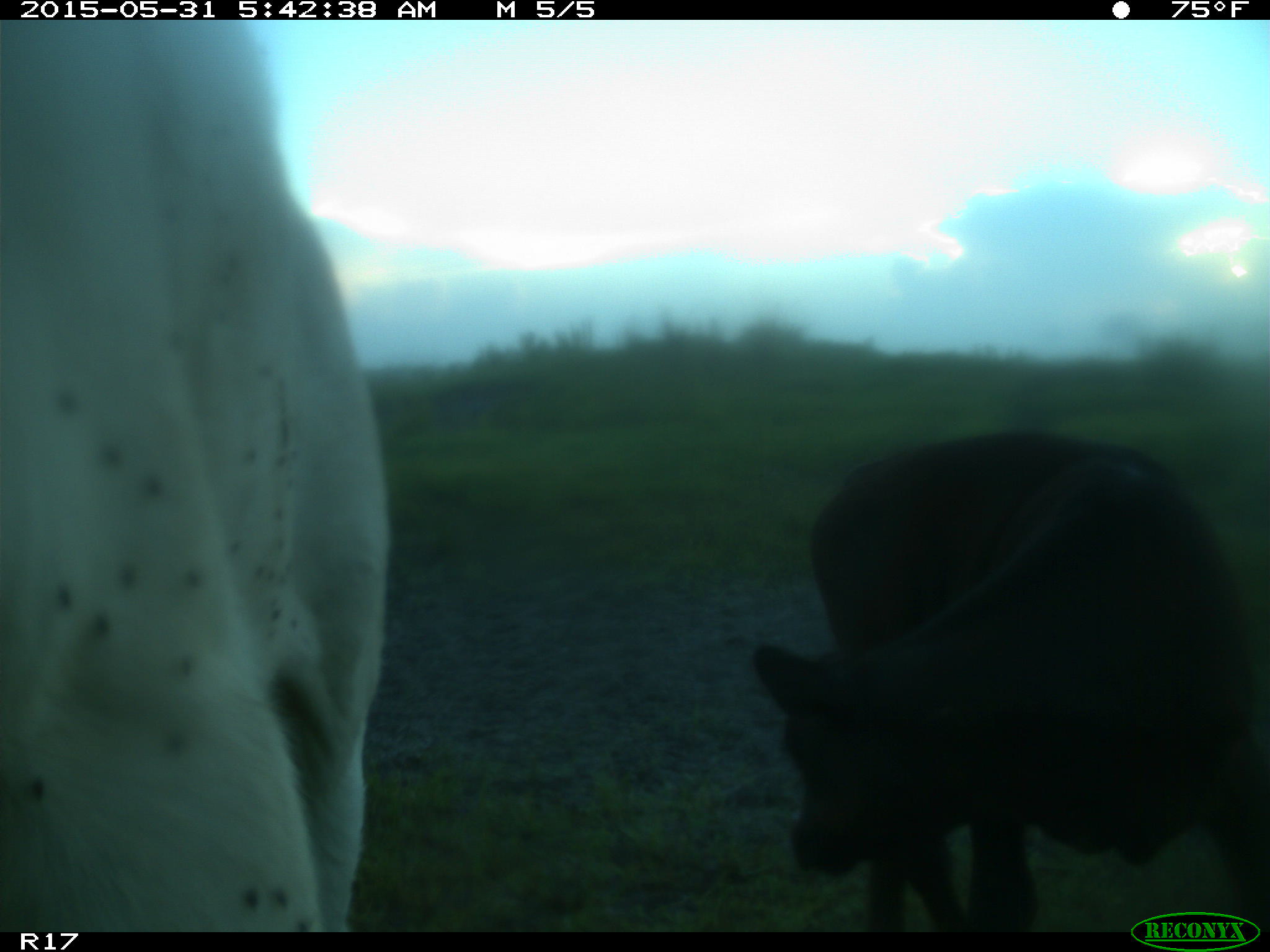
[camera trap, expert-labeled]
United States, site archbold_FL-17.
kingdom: Animalia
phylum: Chordata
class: Mammalia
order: Artiodactyla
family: Bovidae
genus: Bos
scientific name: Bos taurus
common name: domestic cow